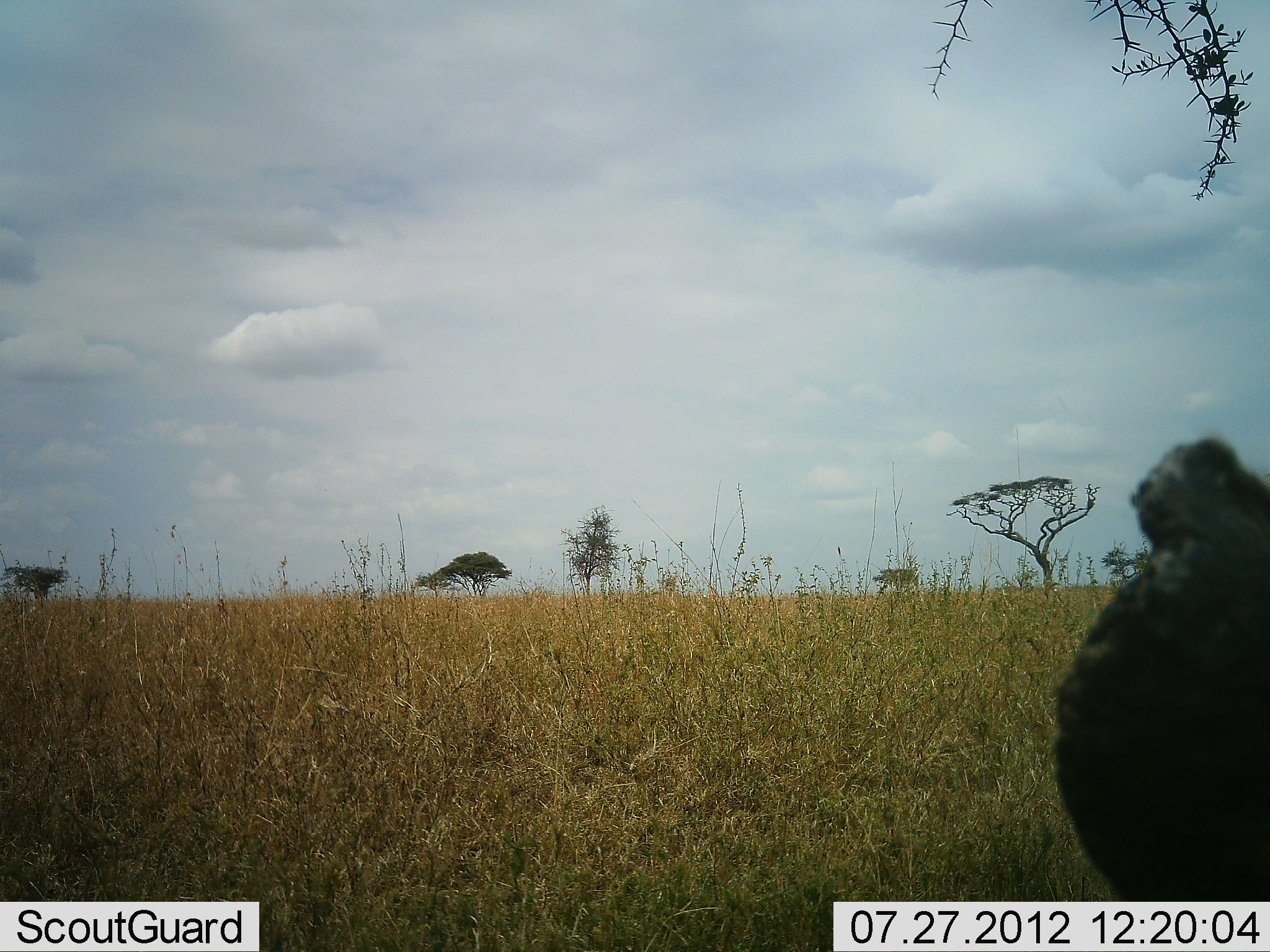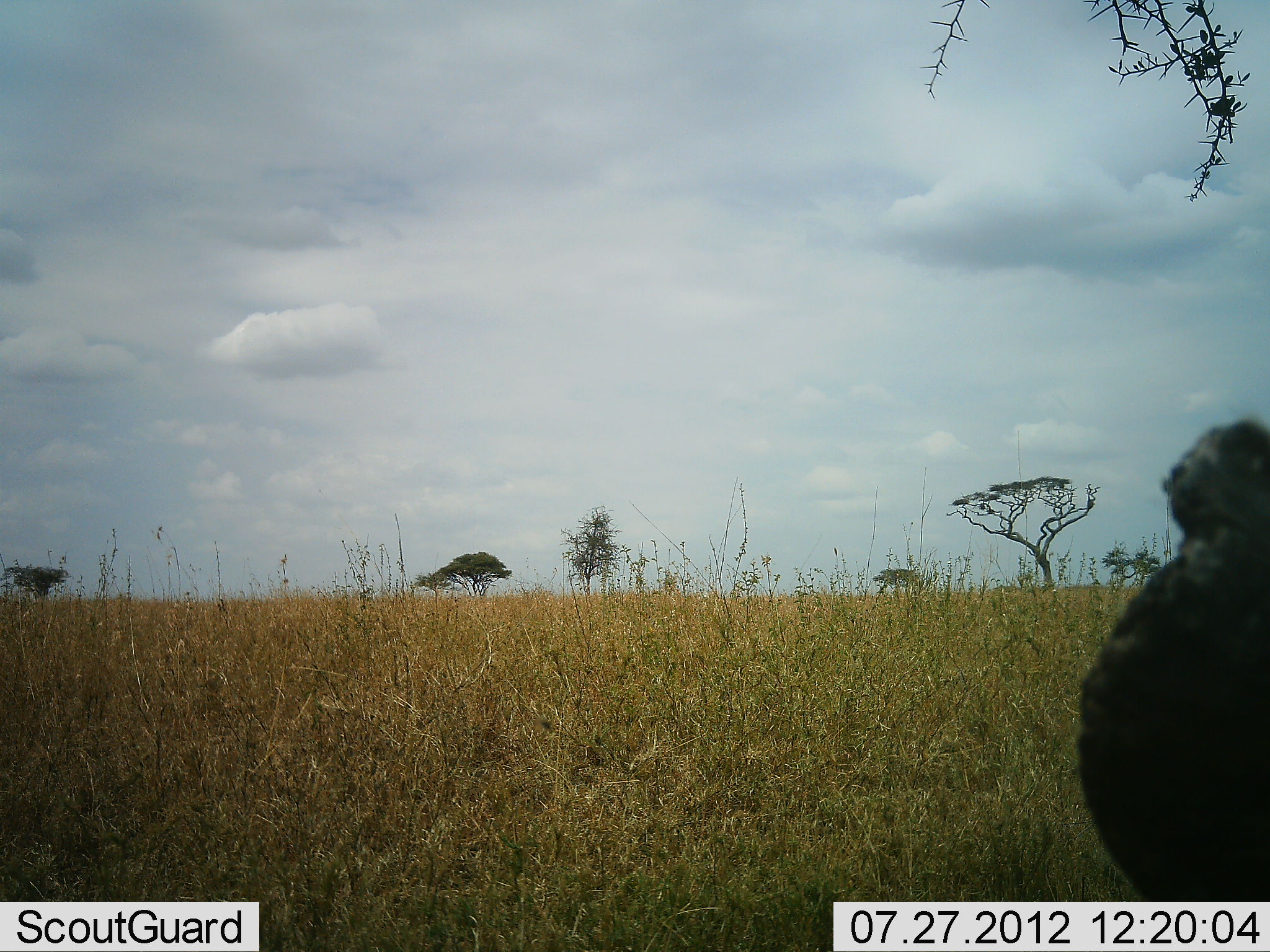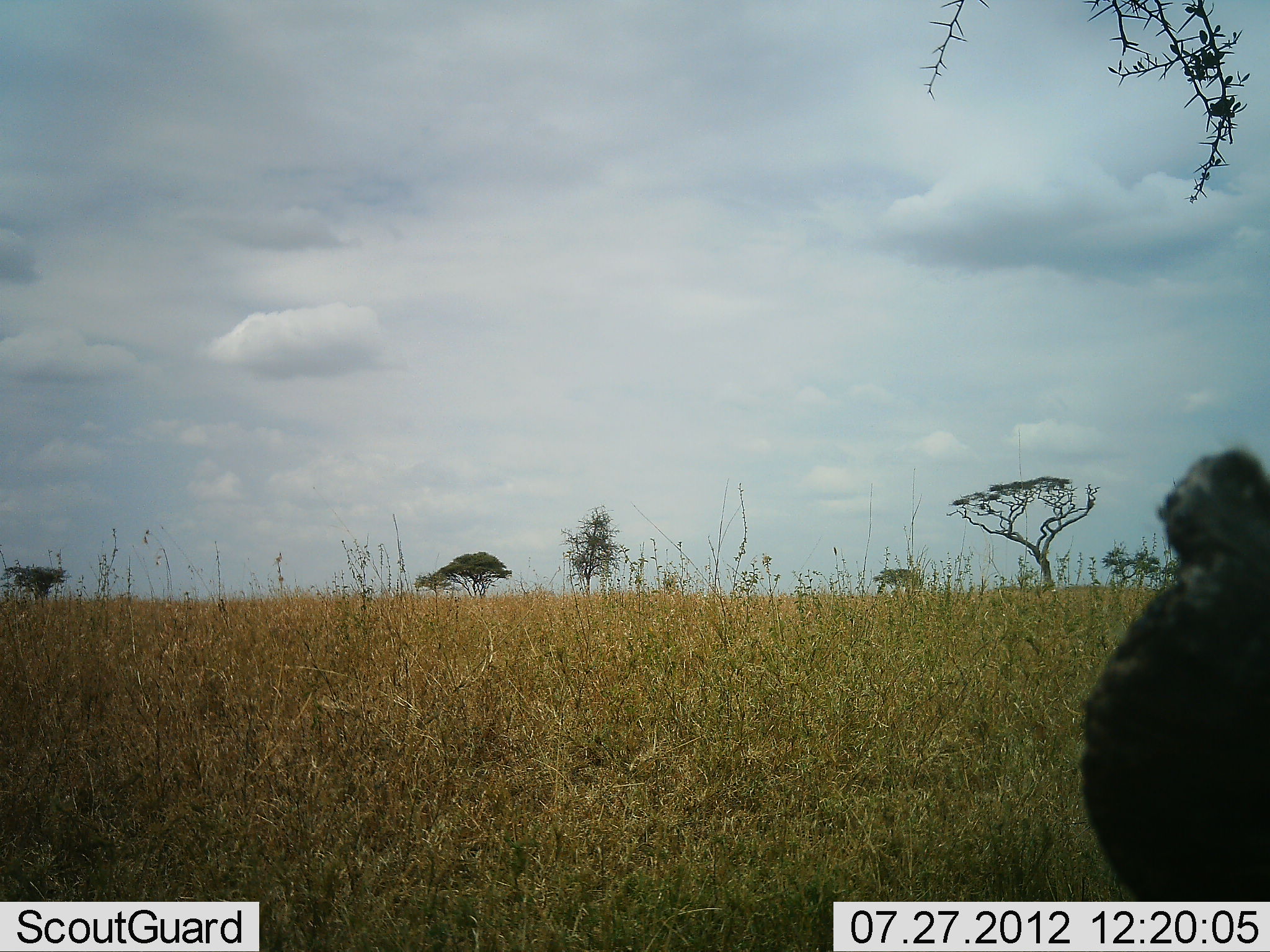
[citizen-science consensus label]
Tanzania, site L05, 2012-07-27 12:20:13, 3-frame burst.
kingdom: Animalia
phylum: Chordata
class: Mammalia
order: Artiodactyla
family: Bovidae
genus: Syncerus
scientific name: Syncerus caffer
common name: cape buffalo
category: buffalo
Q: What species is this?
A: Buffalo (cape buffalo) (Syncerus caffer).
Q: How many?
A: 1.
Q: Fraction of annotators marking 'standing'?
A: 25%.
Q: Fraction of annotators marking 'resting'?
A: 50%.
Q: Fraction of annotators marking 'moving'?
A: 0%.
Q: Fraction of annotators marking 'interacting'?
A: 0%.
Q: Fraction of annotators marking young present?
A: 0%.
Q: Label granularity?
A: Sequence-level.